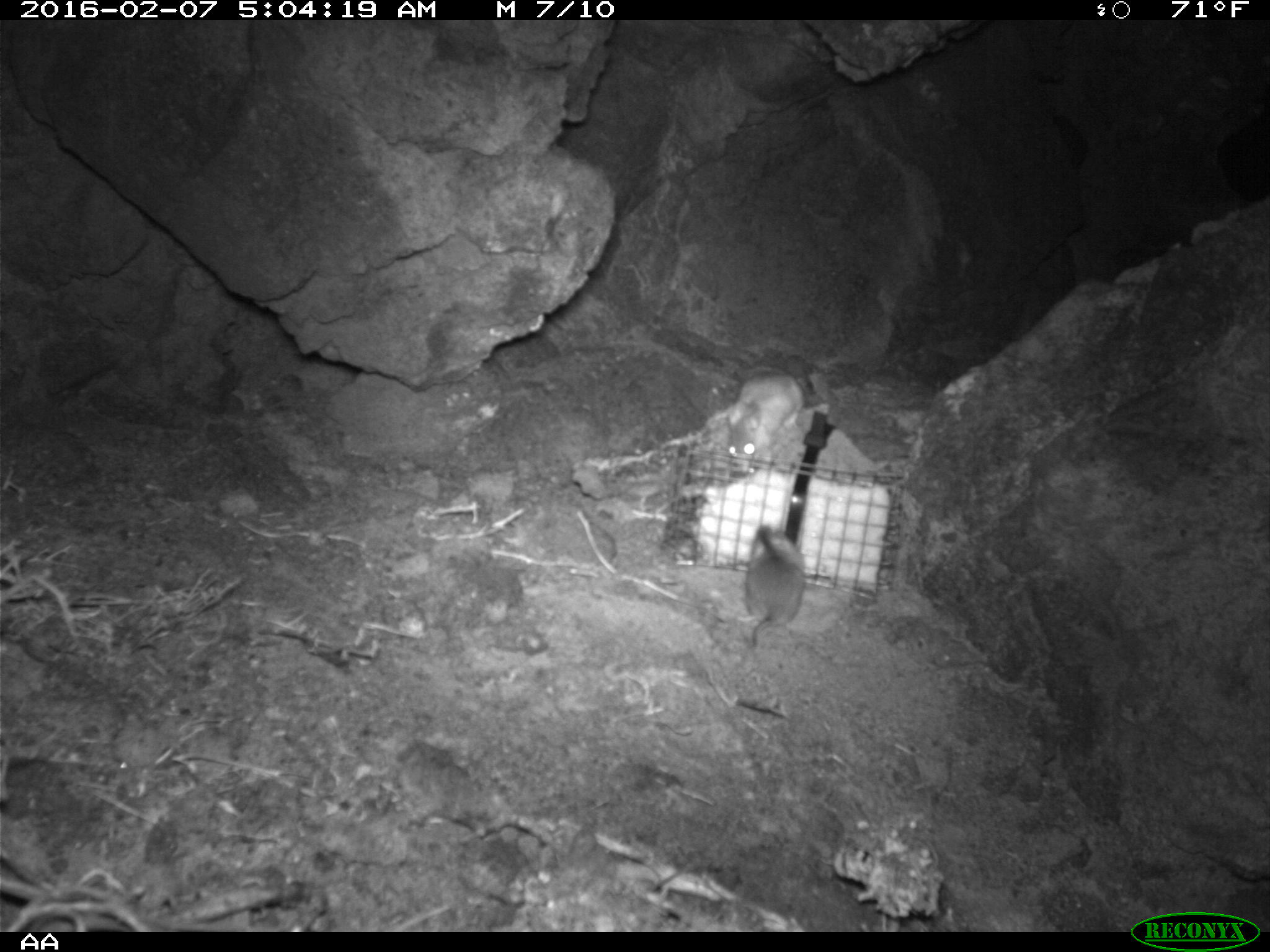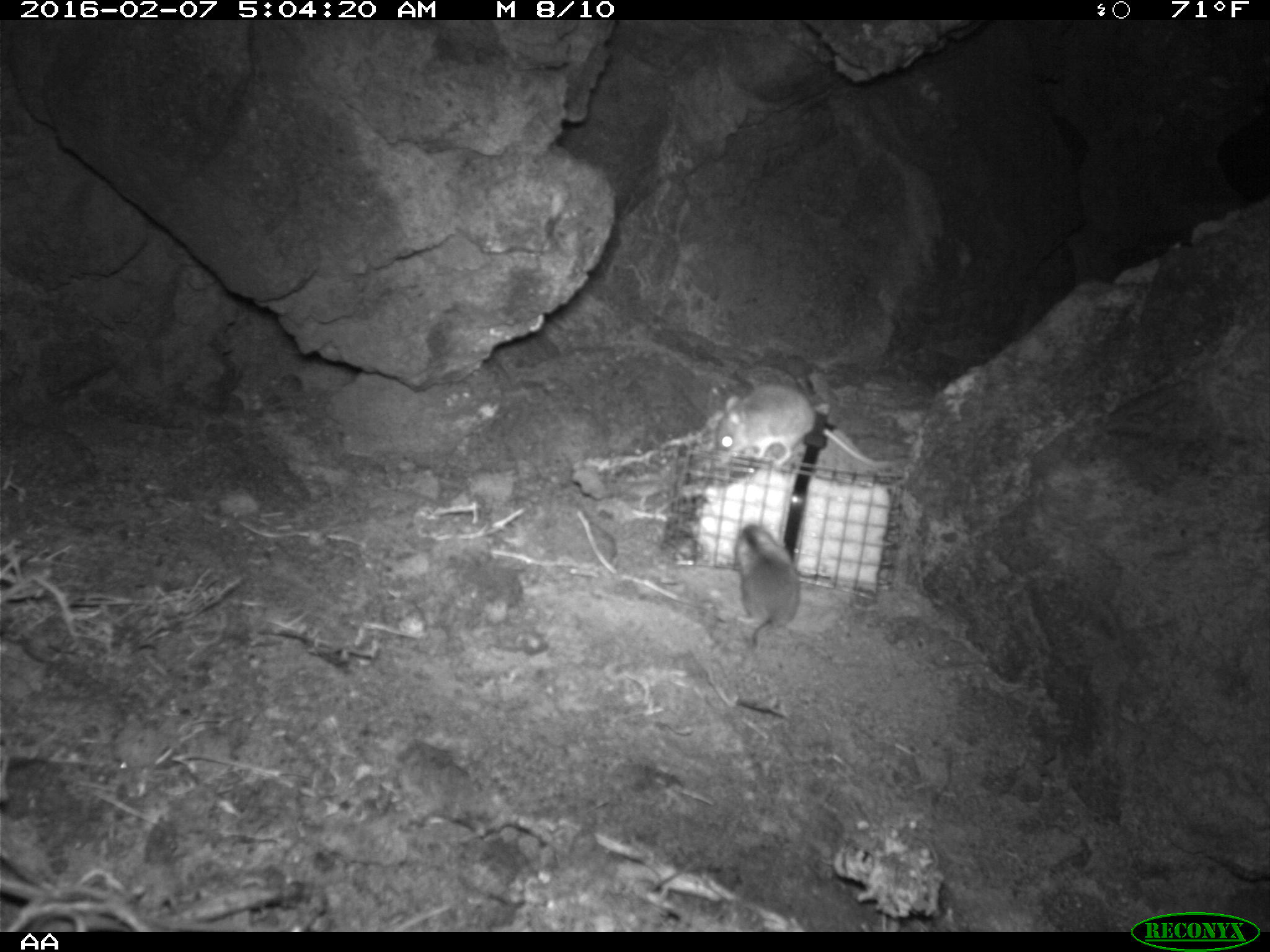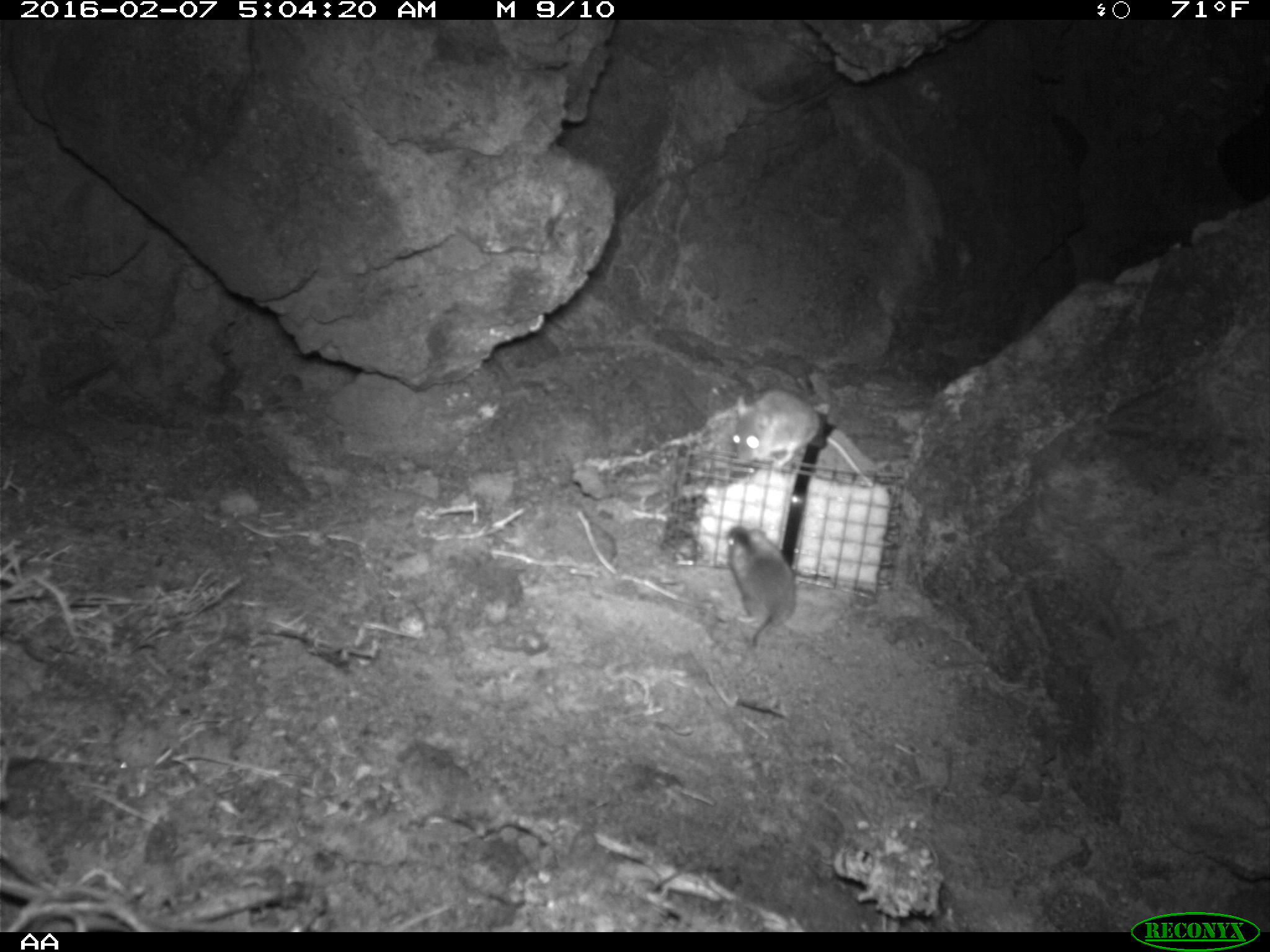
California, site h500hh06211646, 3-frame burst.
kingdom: Animalia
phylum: Chordata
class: Mammalia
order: Rodentia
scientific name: Rodentia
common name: rodent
Rodent (Rodentia).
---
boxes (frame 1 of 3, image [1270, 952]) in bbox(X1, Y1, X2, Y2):
rodent: bbox(727, 371, 804, 473); bbox(744, 525, 805, 647)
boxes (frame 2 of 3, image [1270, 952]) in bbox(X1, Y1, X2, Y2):
rodent: bbox(715, 382, 892, 468); bbox(734, 521, 800, 648)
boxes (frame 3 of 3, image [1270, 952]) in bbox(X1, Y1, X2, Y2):
rodent: bbox(732, 389, 873, 487); bbox(727, 526, 796, 648)